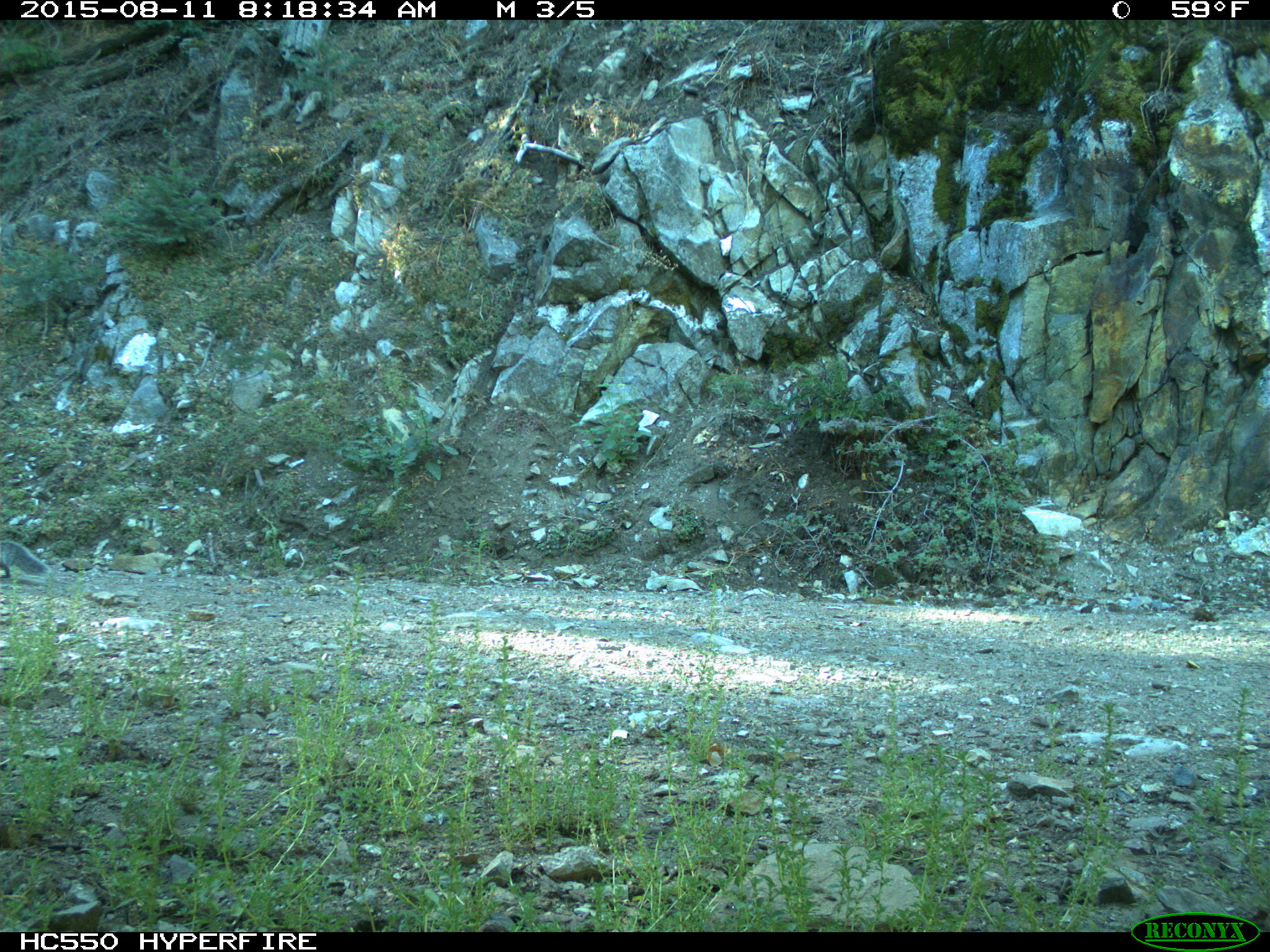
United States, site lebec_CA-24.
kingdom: Animalia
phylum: Chordata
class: Mammalia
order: Rodentia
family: Sciuridae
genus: Sciurus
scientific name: Sciurus carolinensis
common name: eastern gray squirrel